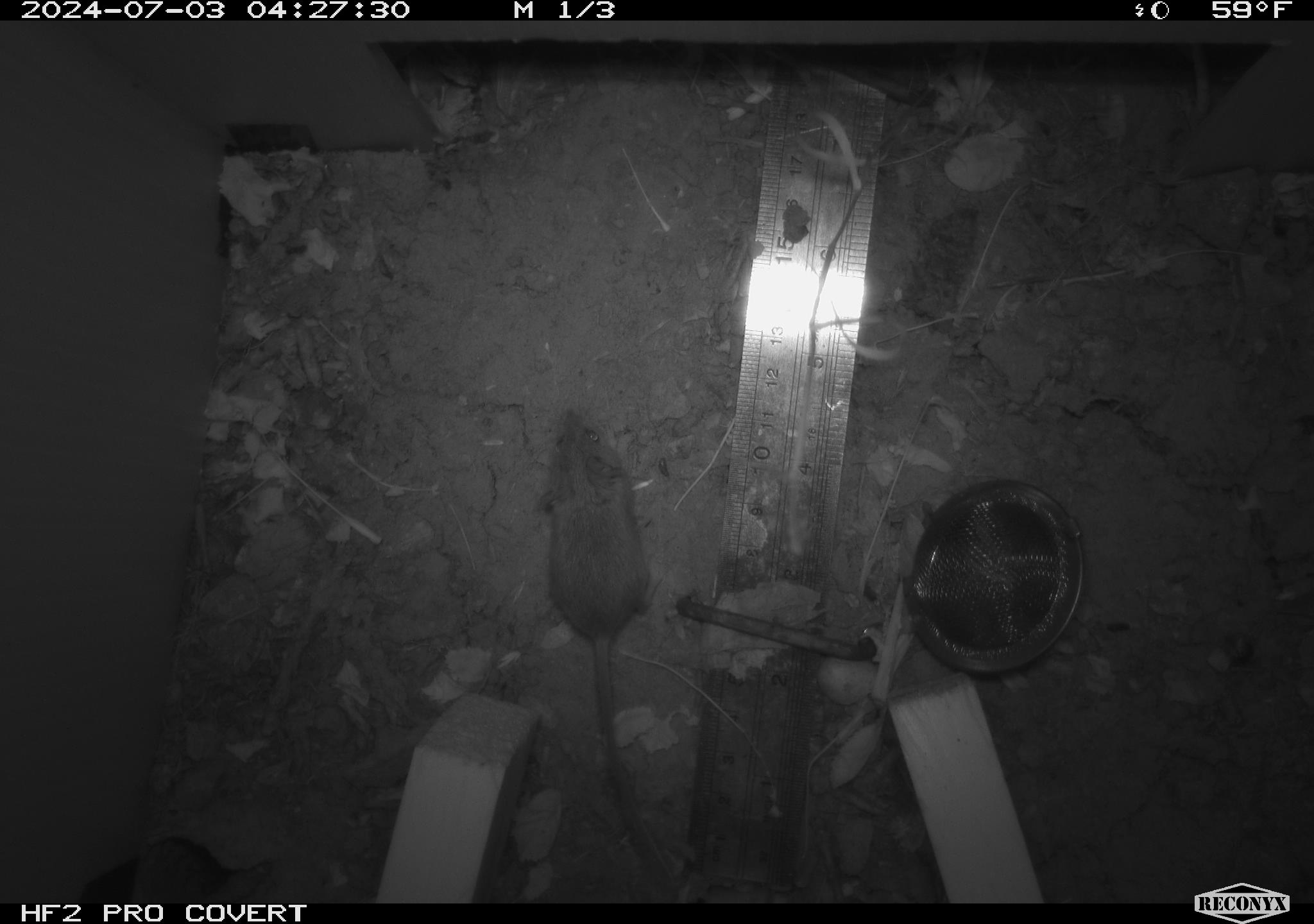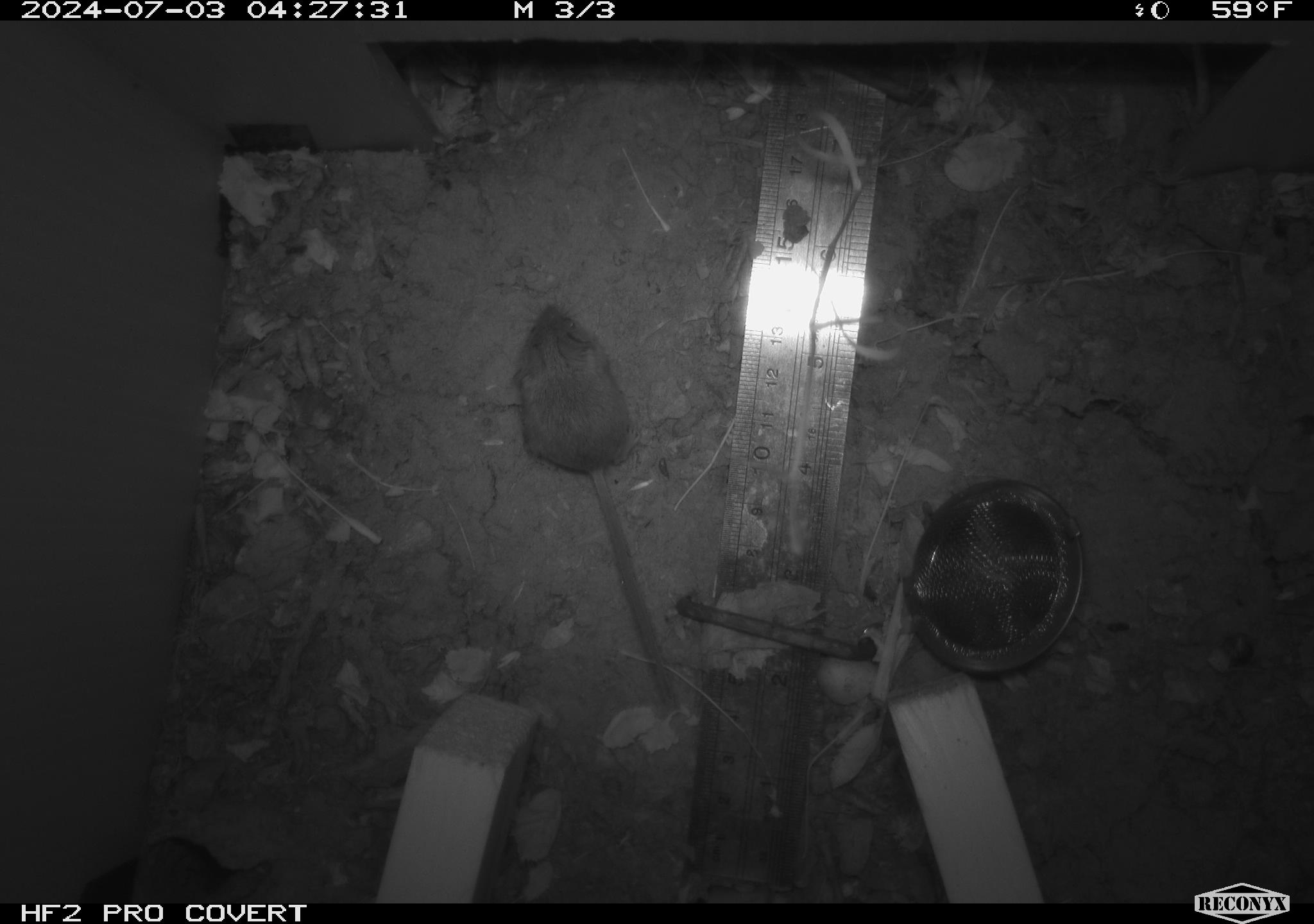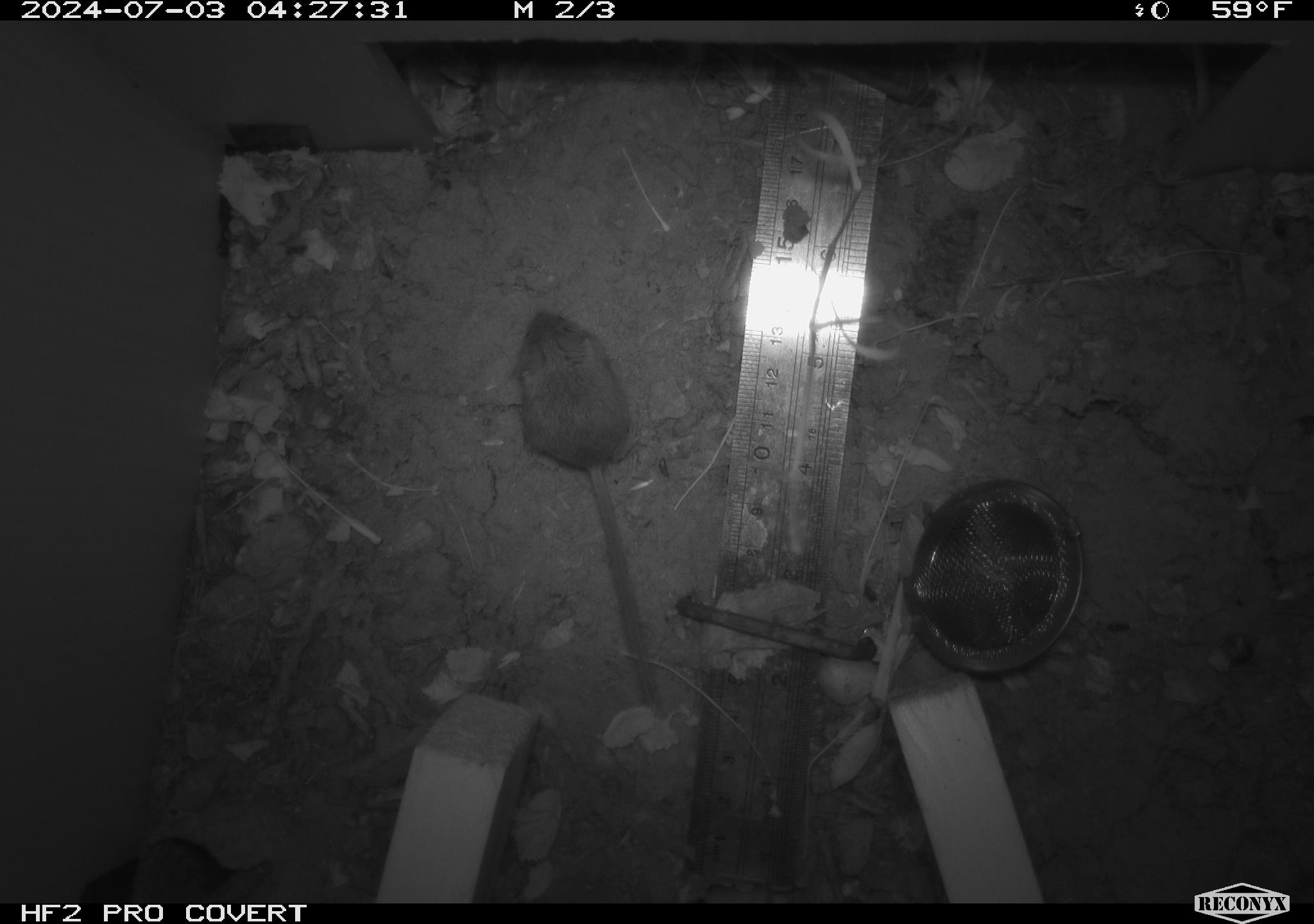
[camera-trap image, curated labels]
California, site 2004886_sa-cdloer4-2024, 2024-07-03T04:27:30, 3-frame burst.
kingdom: Animalia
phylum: Chordata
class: Mammalia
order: Rodentia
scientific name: Rodentia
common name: rodent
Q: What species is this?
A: Rodent (Rodentia).